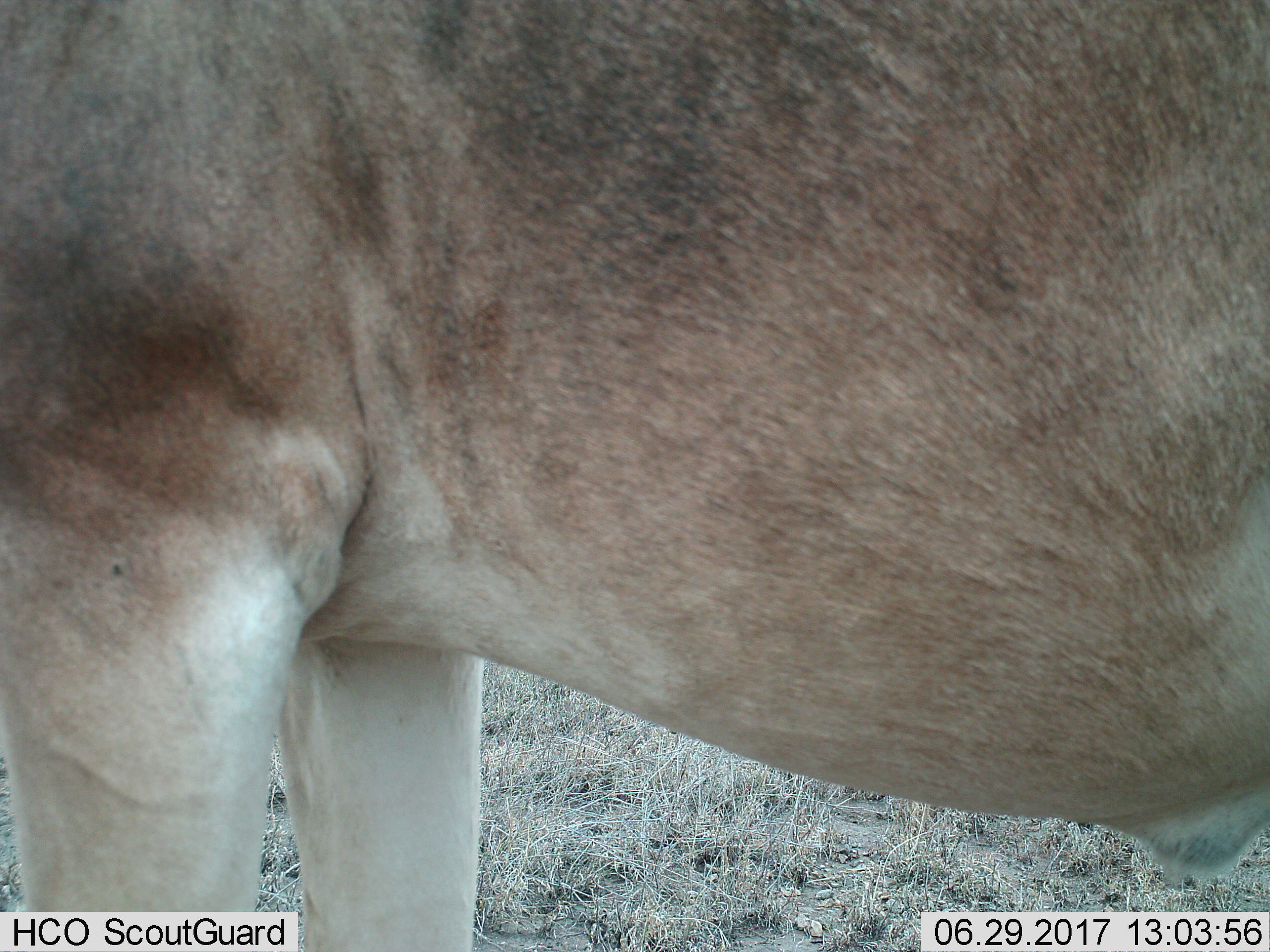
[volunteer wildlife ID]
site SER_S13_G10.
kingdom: Animalia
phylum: Chordata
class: Mammalia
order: Artiodactyla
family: Bovidae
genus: Alcelaphus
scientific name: Alcelaphus buselaphus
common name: hartebeest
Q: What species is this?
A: Hartebeest (Alcelaphus buselaphus).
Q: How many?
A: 1.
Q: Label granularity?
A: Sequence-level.